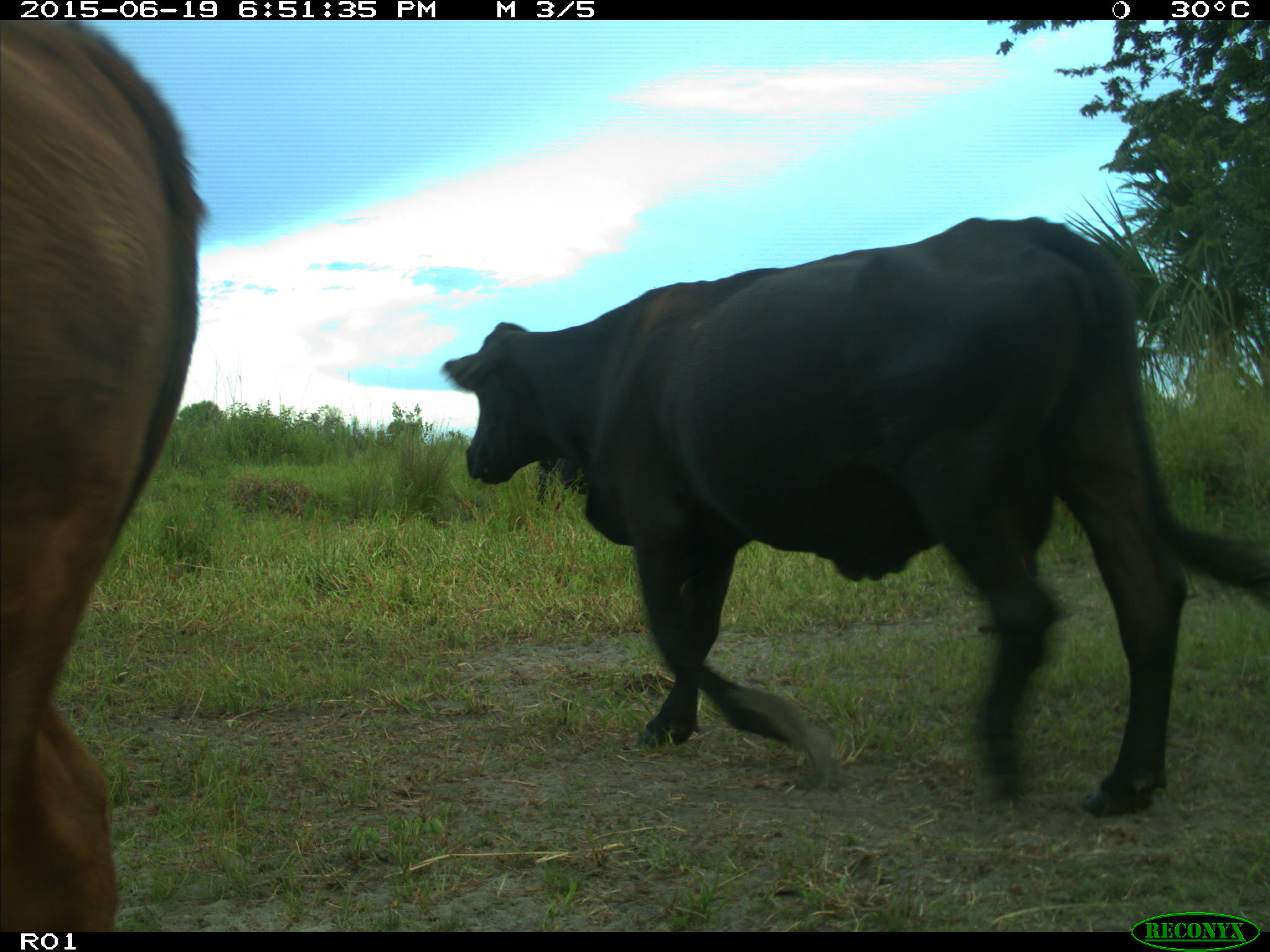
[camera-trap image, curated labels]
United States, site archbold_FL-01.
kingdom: Animalia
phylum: Chordata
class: Mammalia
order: Artiodactyla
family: Bovidae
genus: Bos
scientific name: Bos taurus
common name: domestic cow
Bos taurus (domestic cow).